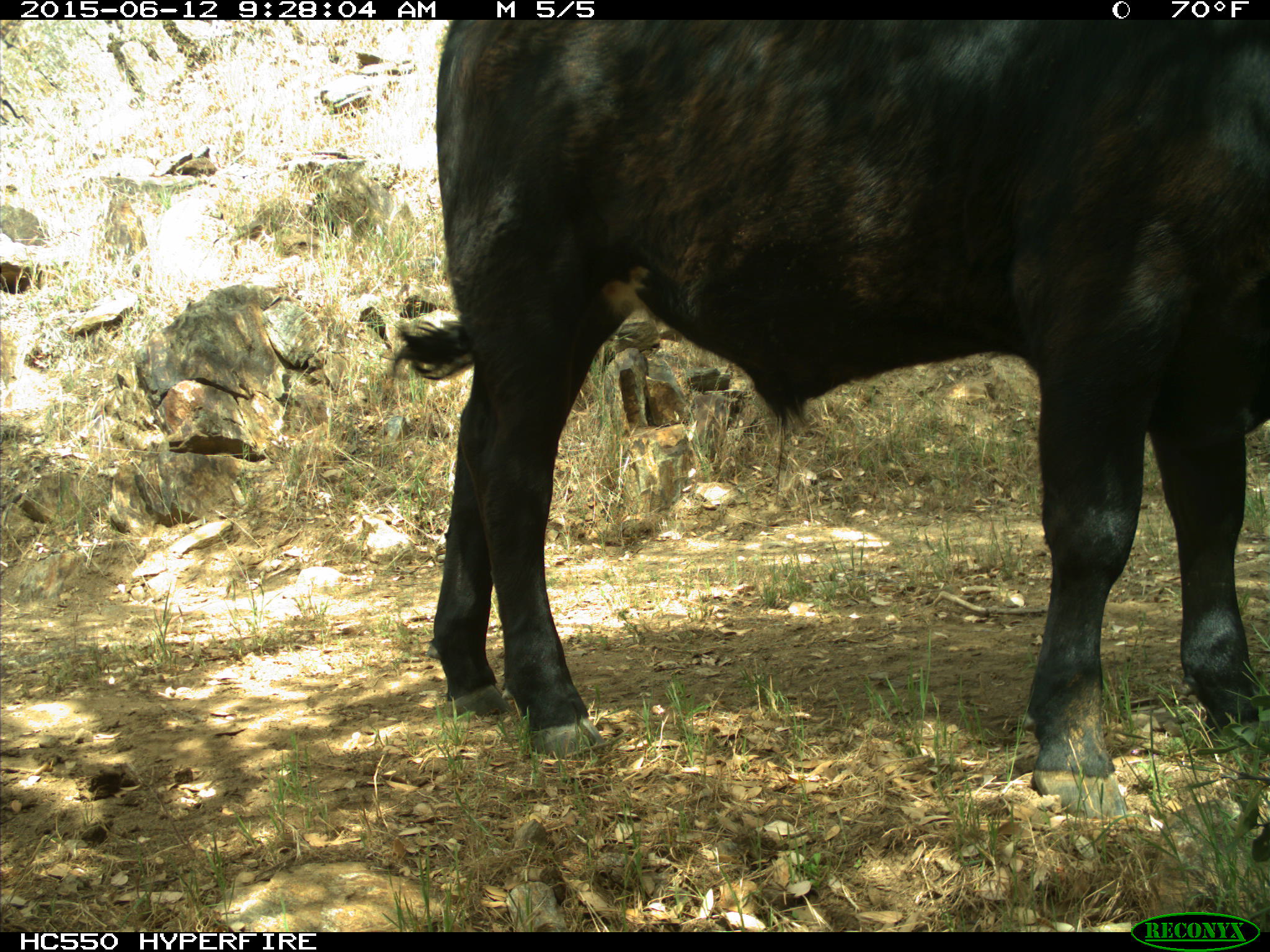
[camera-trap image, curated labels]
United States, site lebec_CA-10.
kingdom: Animalia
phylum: Chordata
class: Mammalia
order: Artiodactyla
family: Bovidae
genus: Bos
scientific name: Bos taurus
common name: domestic cow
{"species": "Bos taurus (domestic cow)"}